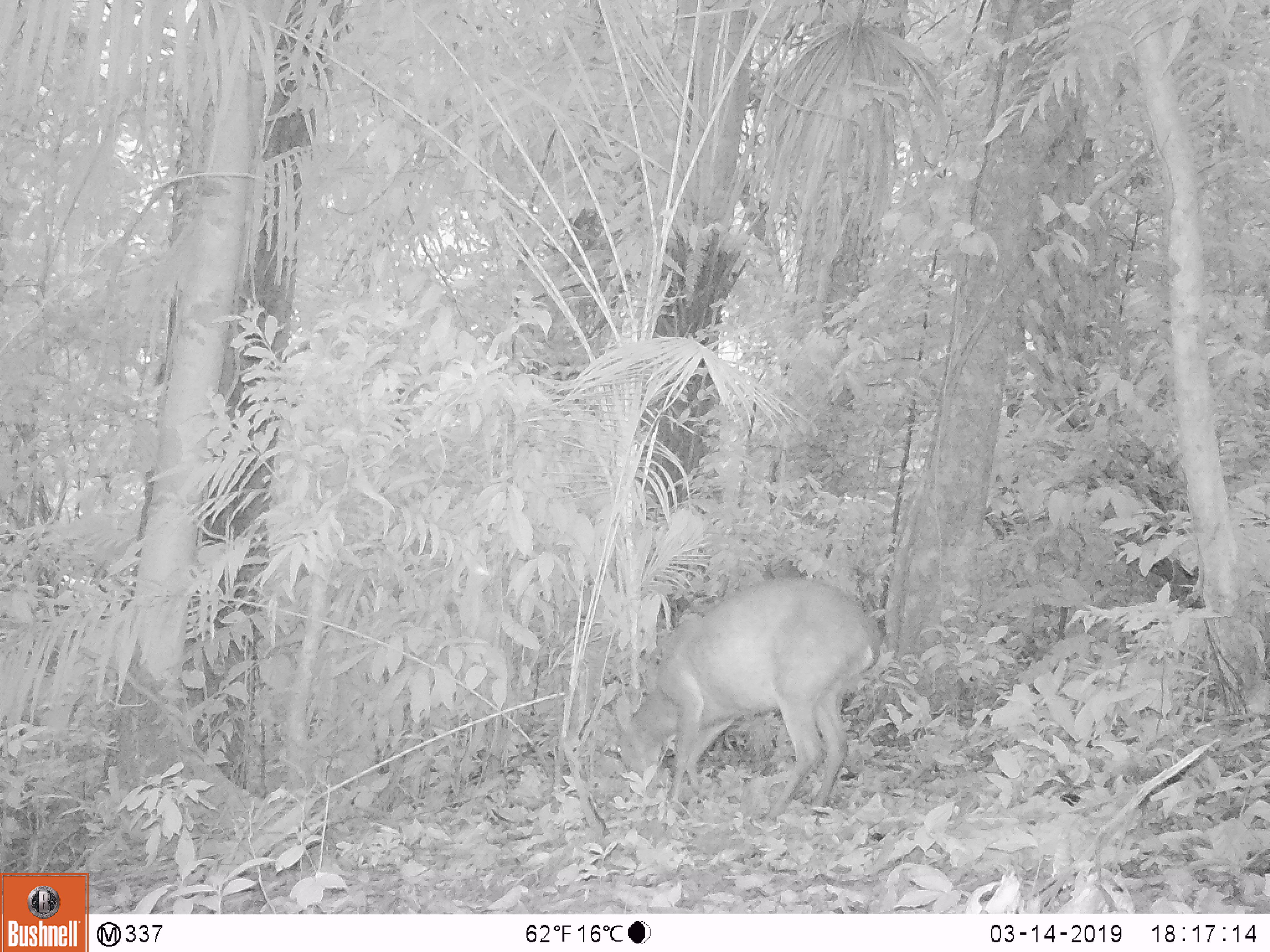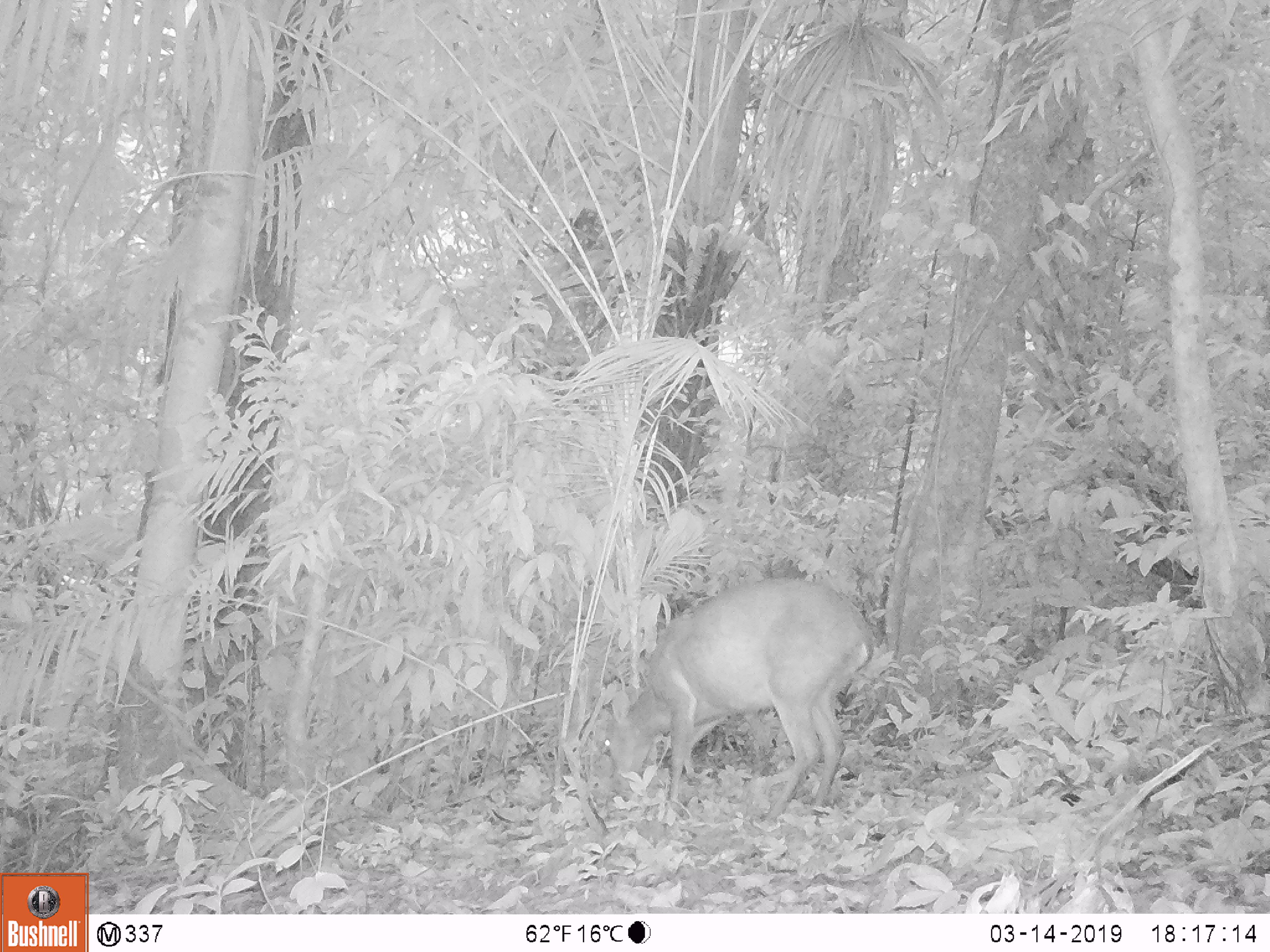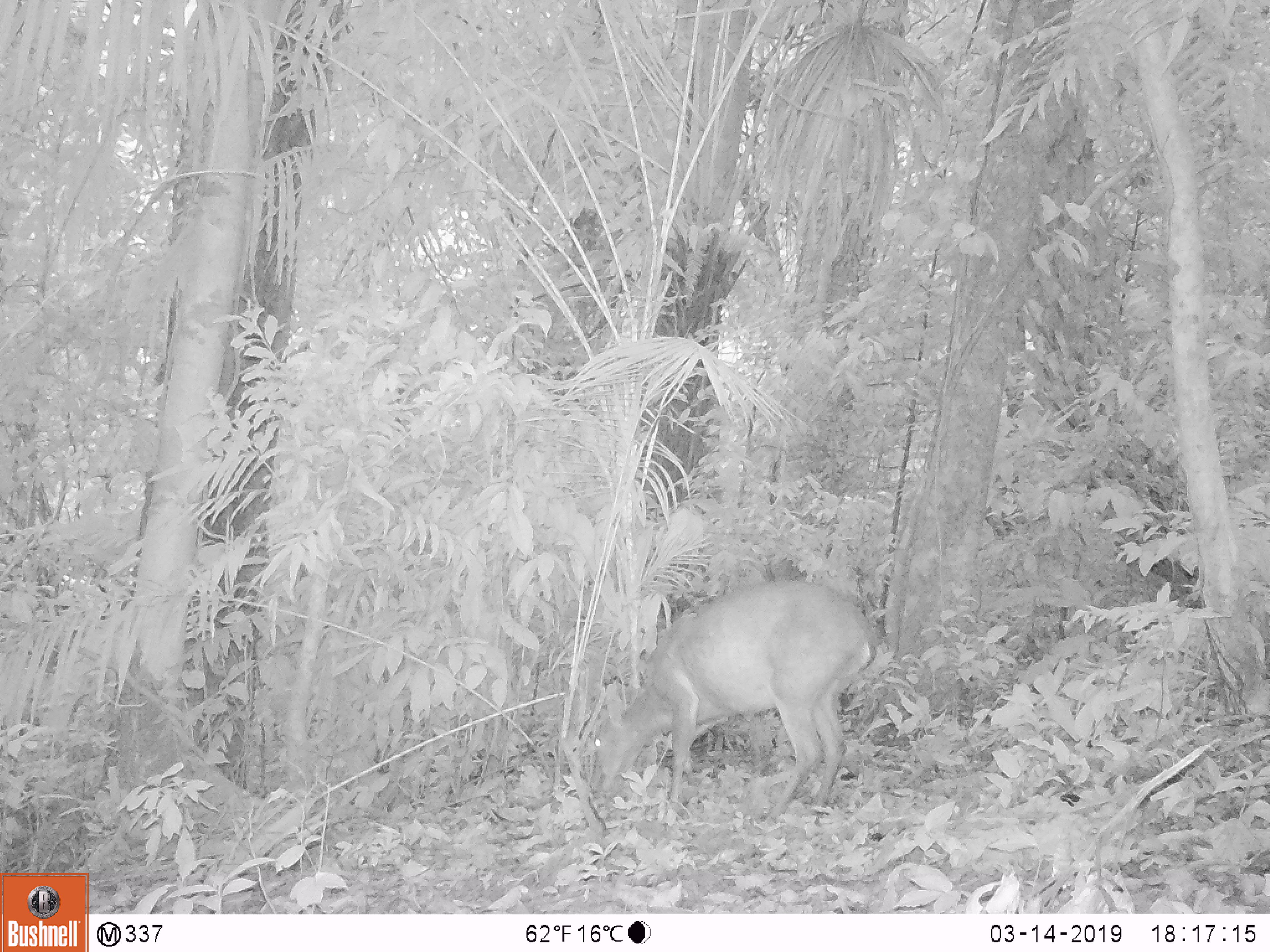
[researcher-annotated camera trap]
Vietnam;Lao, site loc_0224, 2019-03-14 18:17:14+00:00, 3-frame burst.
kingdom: Animalia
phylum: Chordata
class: Mammalia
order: Artiodactyla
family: Cervidae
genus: Muntiacus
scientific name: Muntiacus vuquangensis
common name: large-antlered muntjac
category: large antlered muntjac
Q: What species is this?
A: Large antlered muntjac (large-antlered muntjac) (Muntiacus vuquangensis).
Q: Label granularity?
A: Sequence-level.